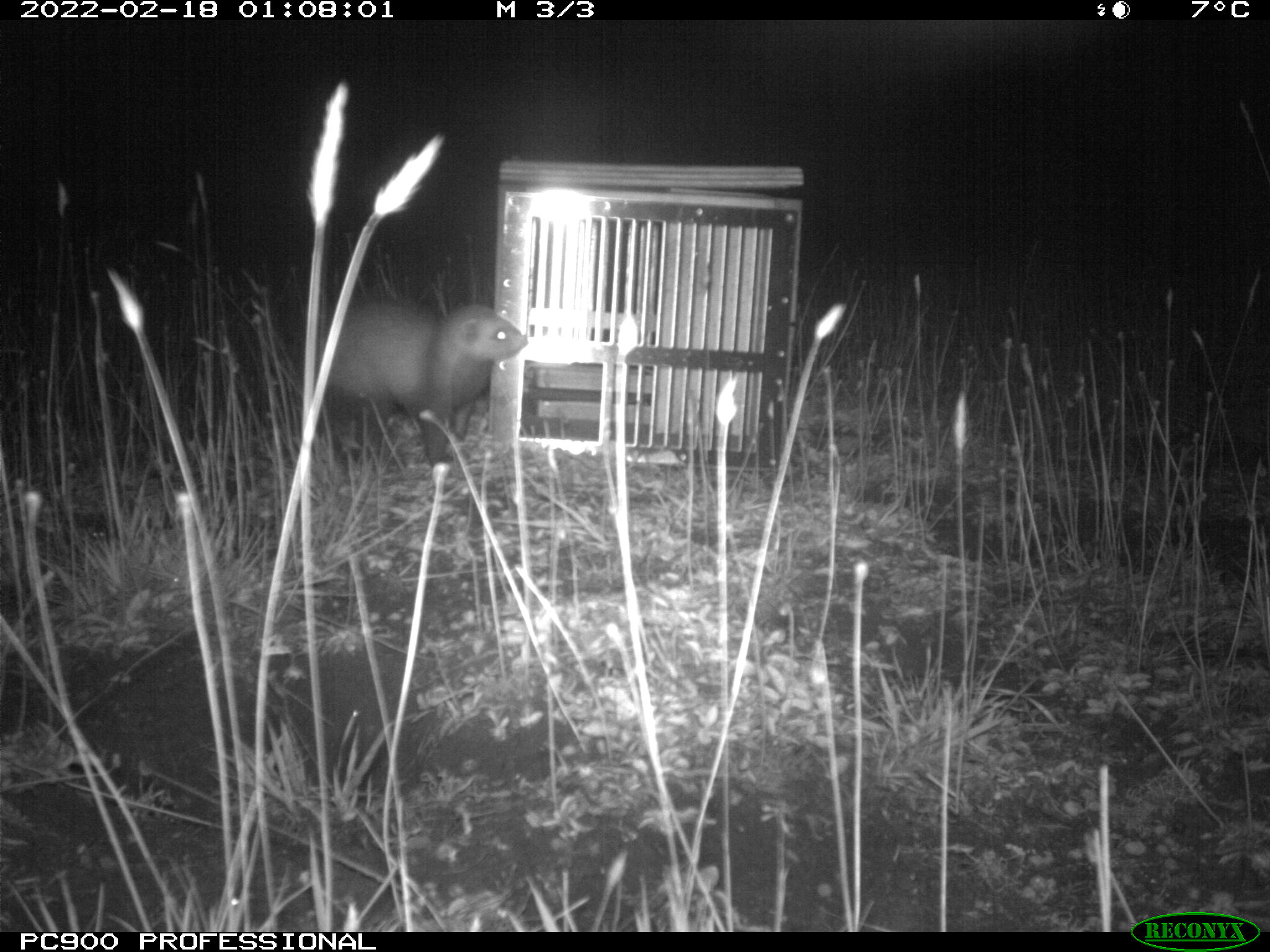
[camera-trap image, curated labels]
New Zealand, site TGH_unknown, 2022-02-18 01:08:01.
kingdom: Animalia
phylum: Chordata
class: Mammalia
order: Carnivora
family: Mustelidae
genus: Mustela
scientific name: Mustela furo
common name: ferret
Ferret (Mustela furo).